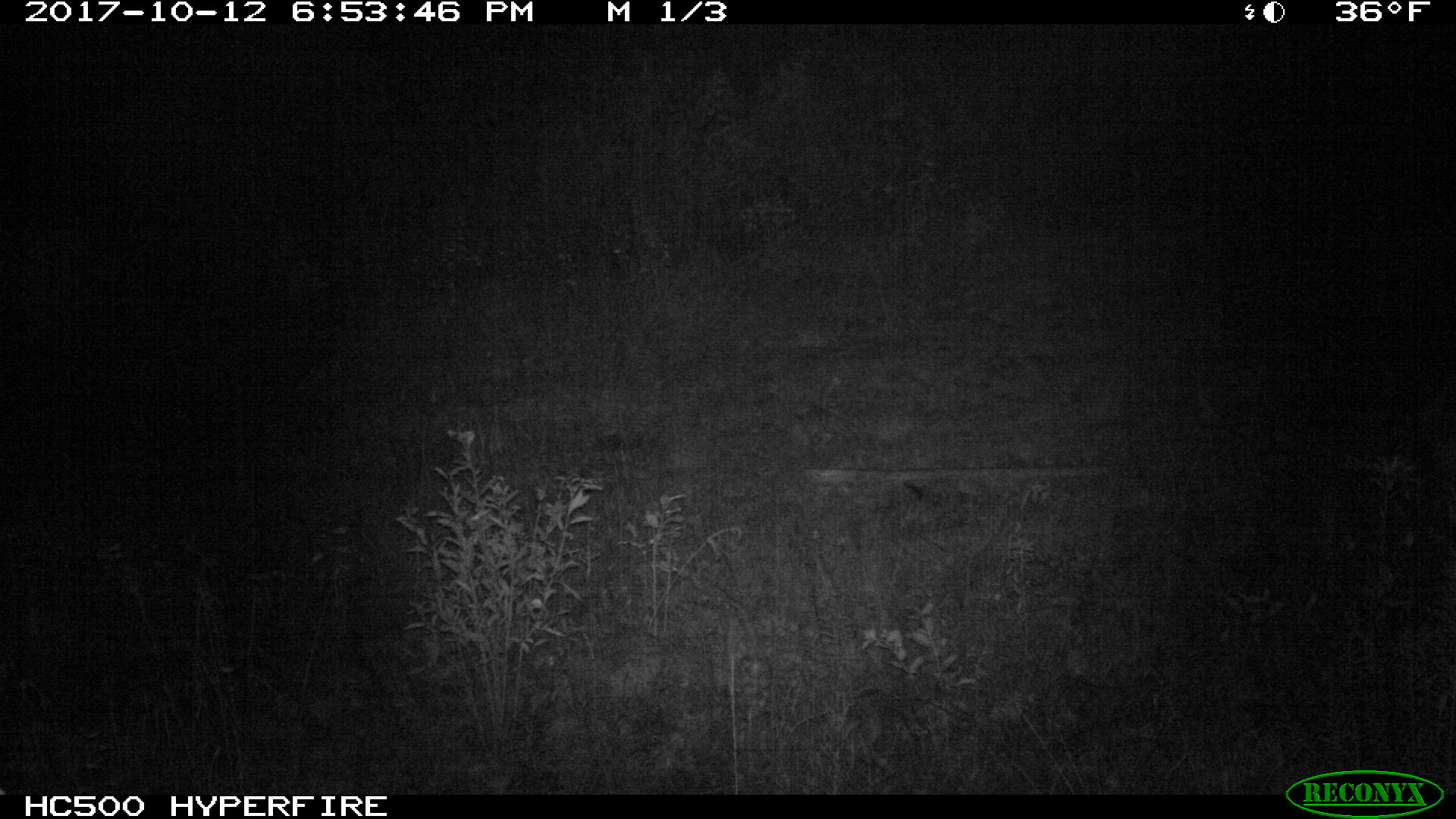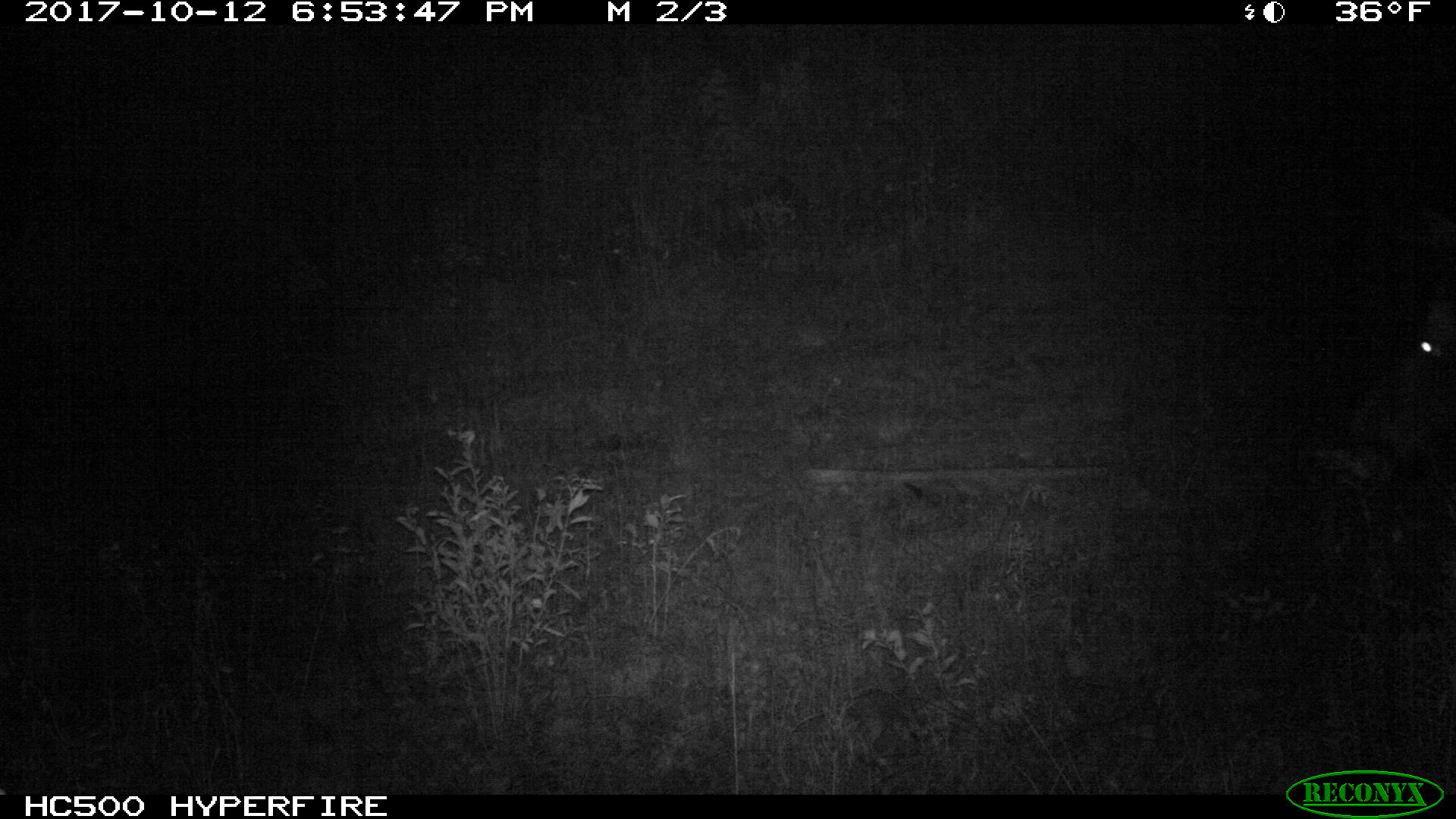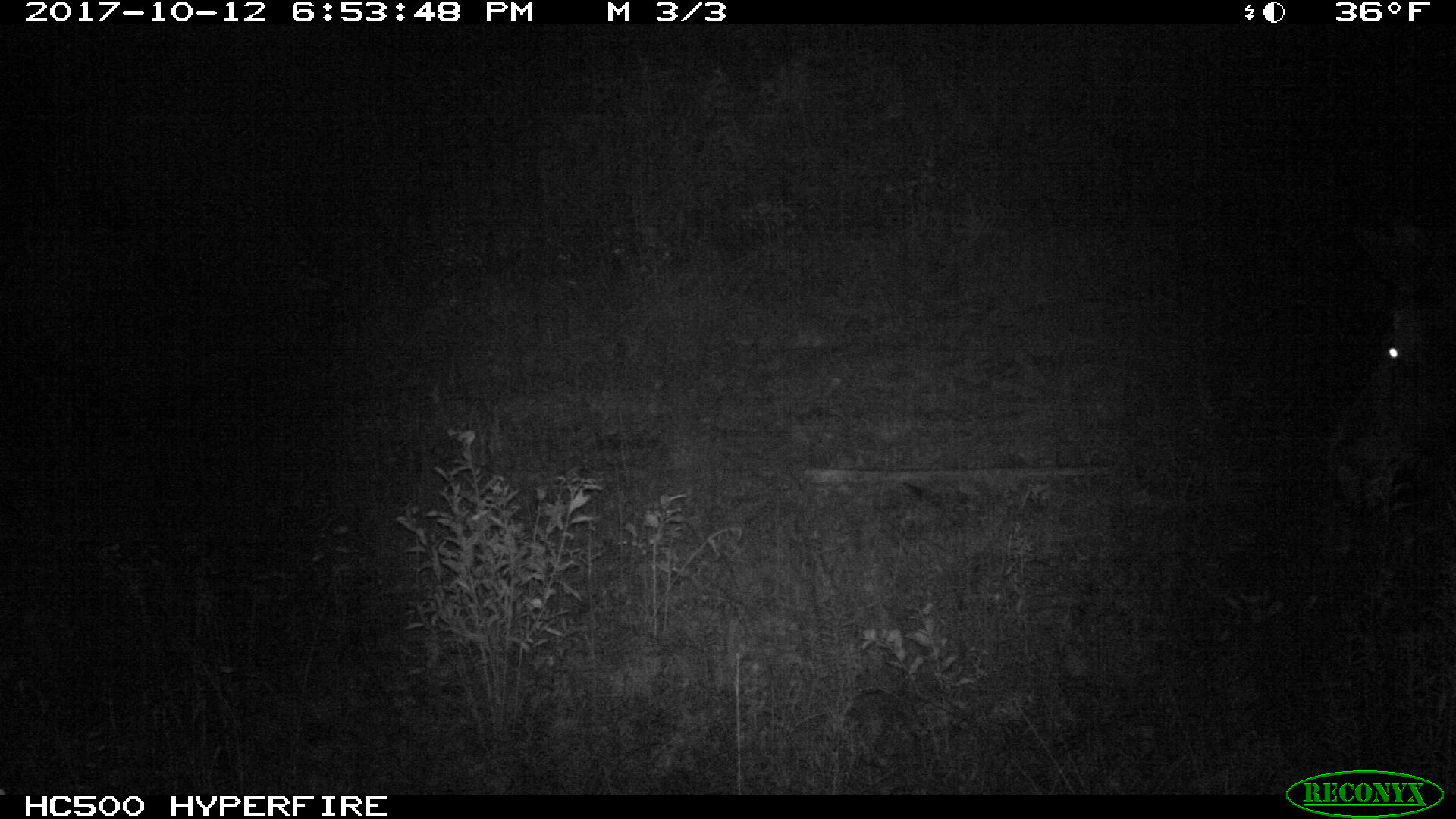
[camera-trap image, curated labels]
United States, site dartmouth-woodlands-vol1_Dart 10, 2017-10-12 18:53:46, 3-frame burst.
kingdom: Animalia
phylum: Chordata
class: Mammalia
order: Artiodactyla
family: Cervidae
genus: Alces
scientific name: Alces alces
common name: moose